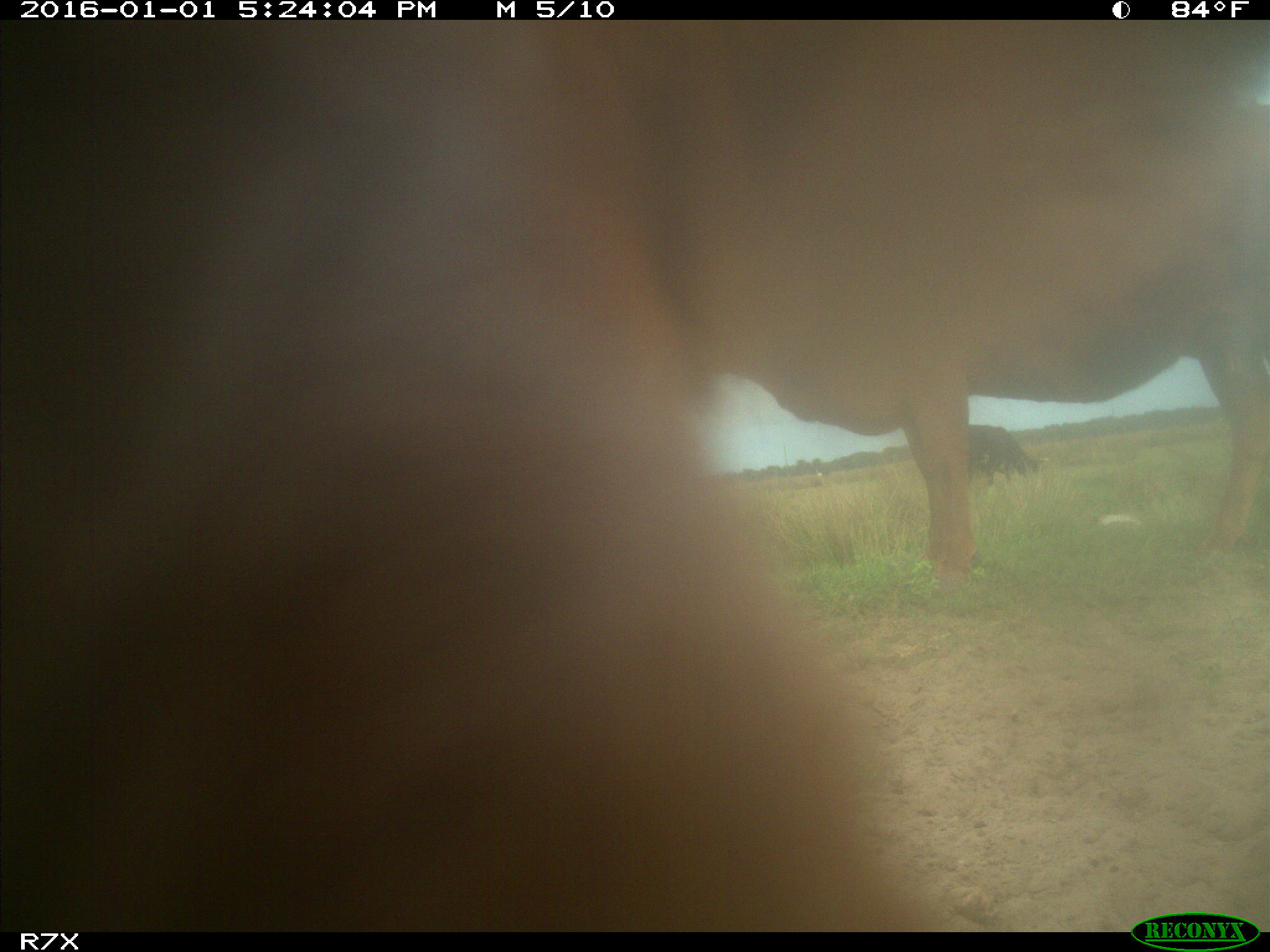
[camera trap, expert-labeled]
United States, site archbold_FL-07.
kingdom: Animalia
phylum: Chordata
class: Mammalia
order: Artiodactyla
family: Bovidae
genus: Bos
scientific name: Bos taurus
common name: domestic cow